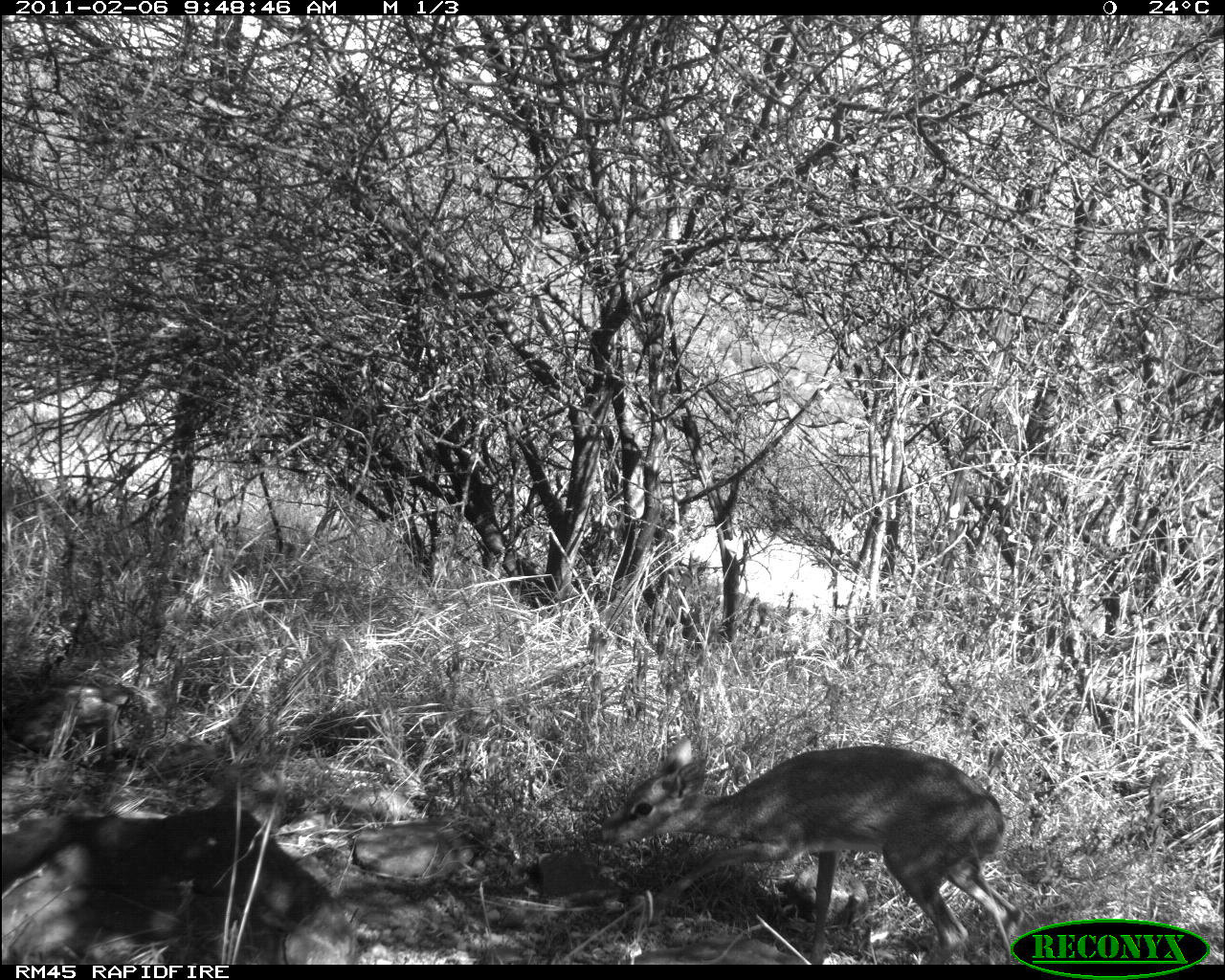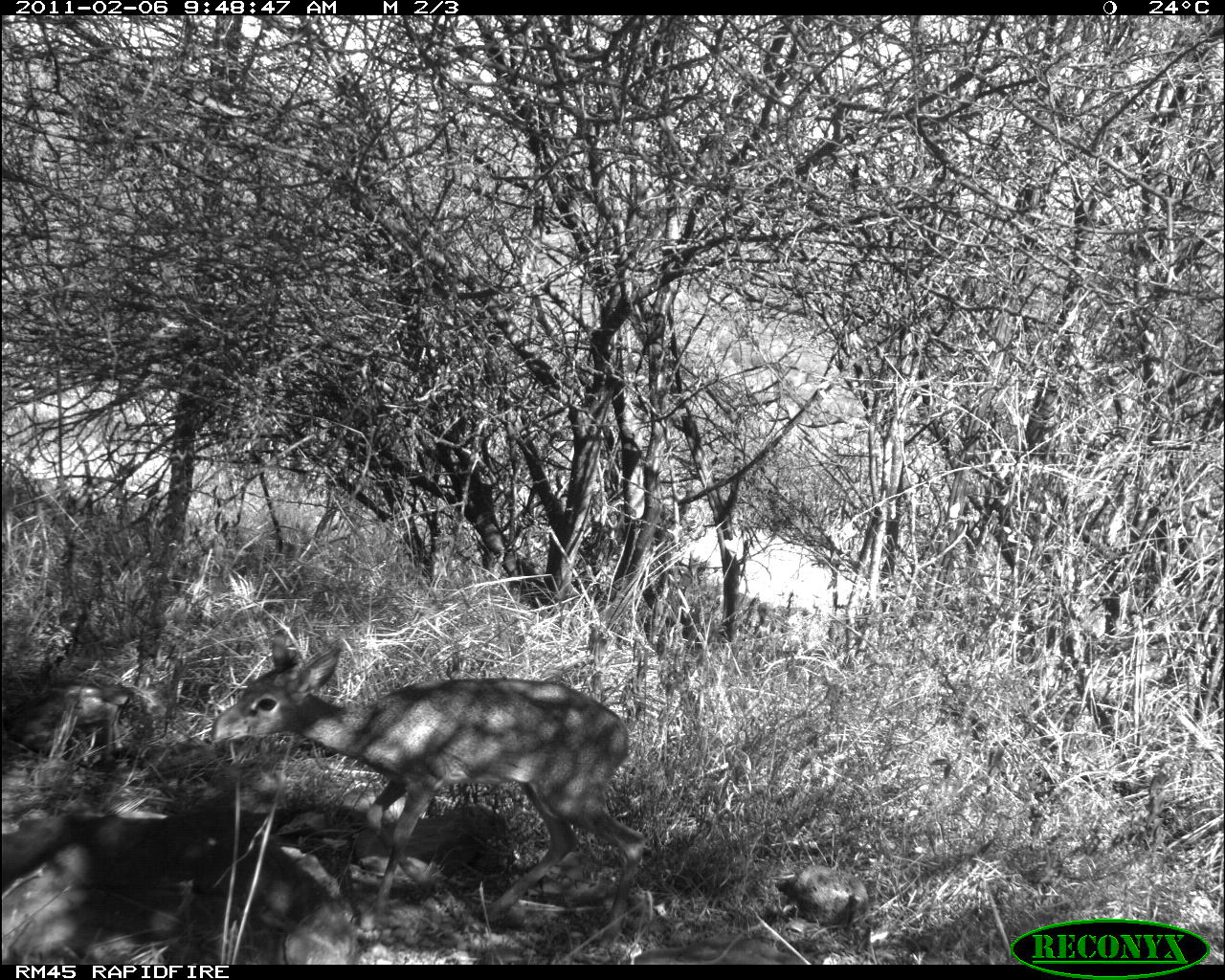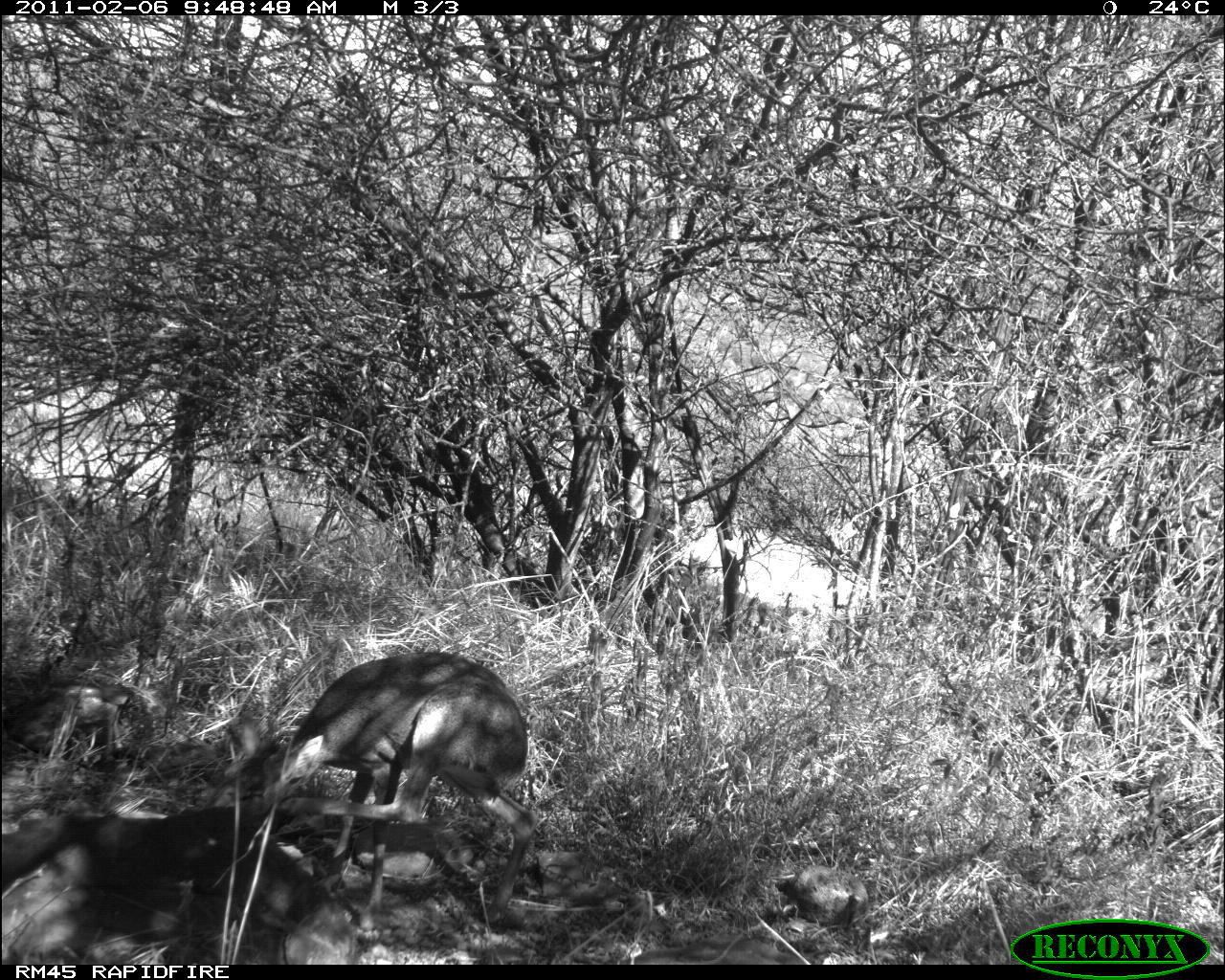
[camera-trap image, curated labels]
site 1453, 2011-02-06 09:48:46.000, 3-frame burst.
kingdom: Animalia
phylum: Chordata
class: Mammalia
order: Artiodactyla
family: Bovidae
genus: Madoqua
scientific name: Madoqua guentheri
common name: günther's dik-dik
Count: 1.